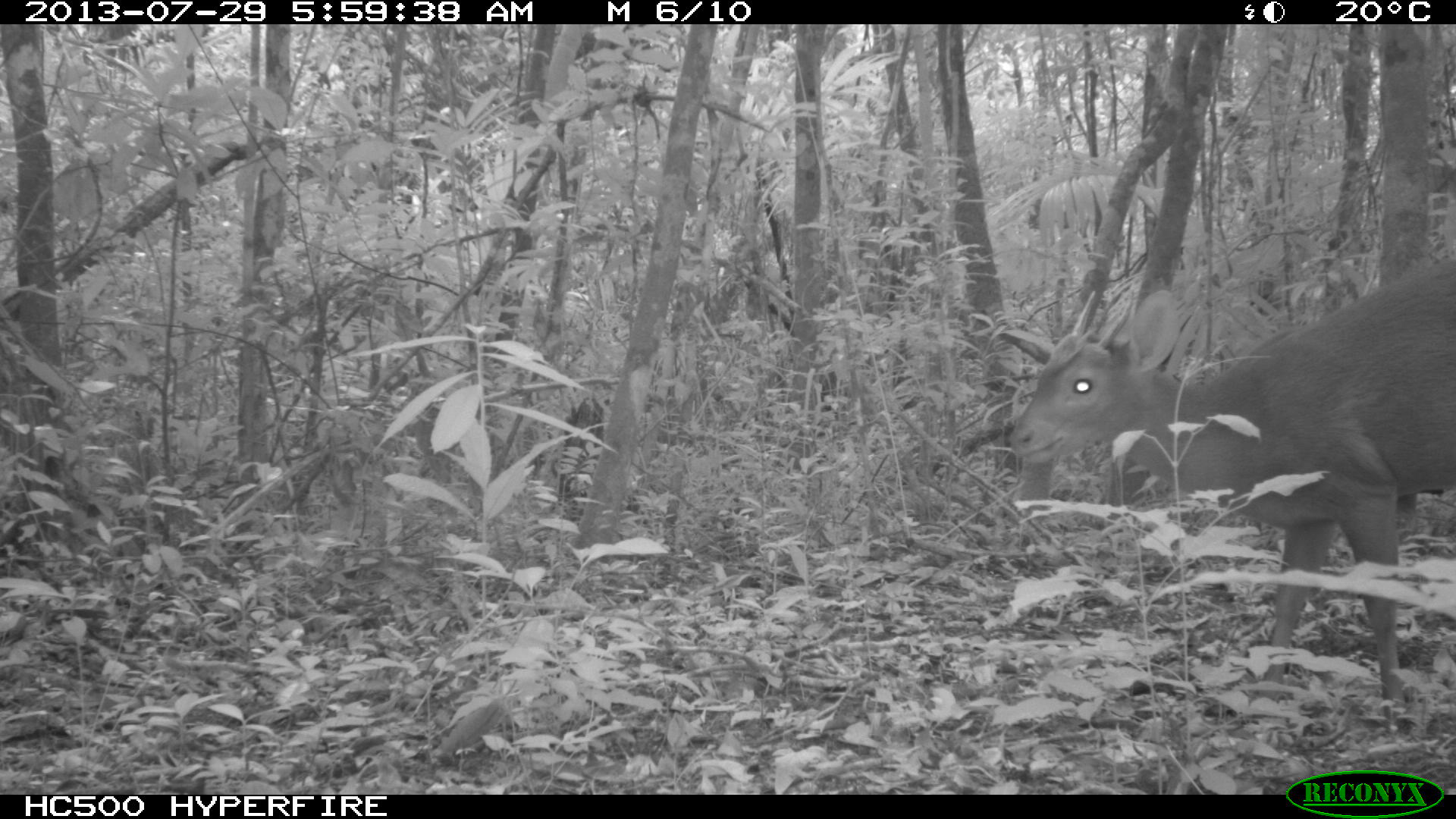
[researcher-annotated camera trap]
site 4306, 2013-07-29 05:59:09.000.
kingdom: Animalia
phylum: Chordata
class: Mammalia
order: Artiodactyla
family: Cervidae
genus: Mazama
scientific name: Mazama temama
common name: central american red brocket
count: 1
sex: male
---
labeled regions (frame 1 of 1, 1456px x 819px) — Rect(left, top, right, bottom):
mazama temama: Rect(1007, 256, 1456, 734)